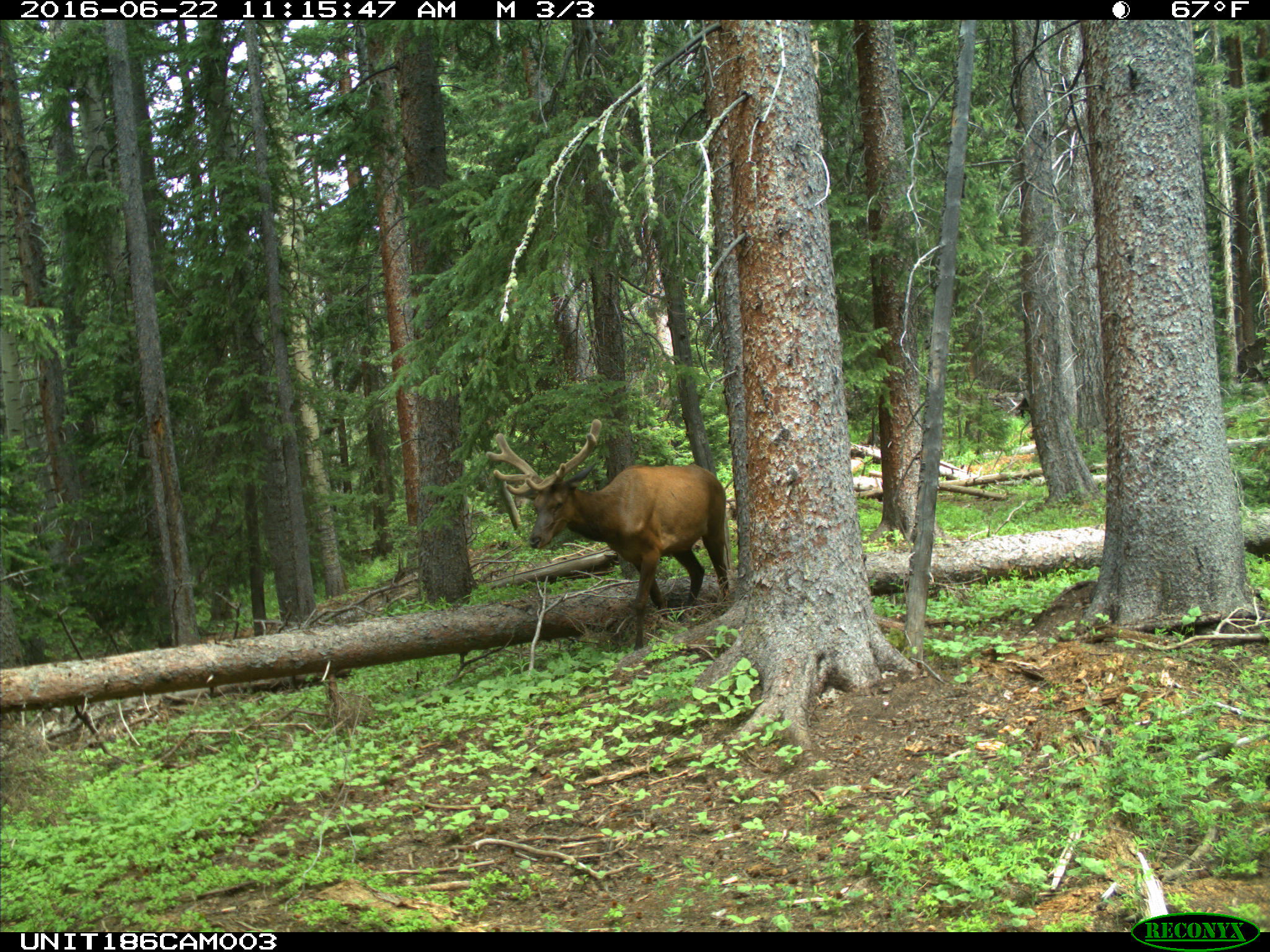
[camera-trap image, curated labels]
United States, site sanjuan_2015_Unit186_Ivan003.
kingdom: Animalia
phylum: Chordata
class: Mammalia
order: Artiodactyla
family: Cervidae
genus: Cervus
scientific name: Cervus elaphus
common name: red deer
Cervus elaphus (red deer).